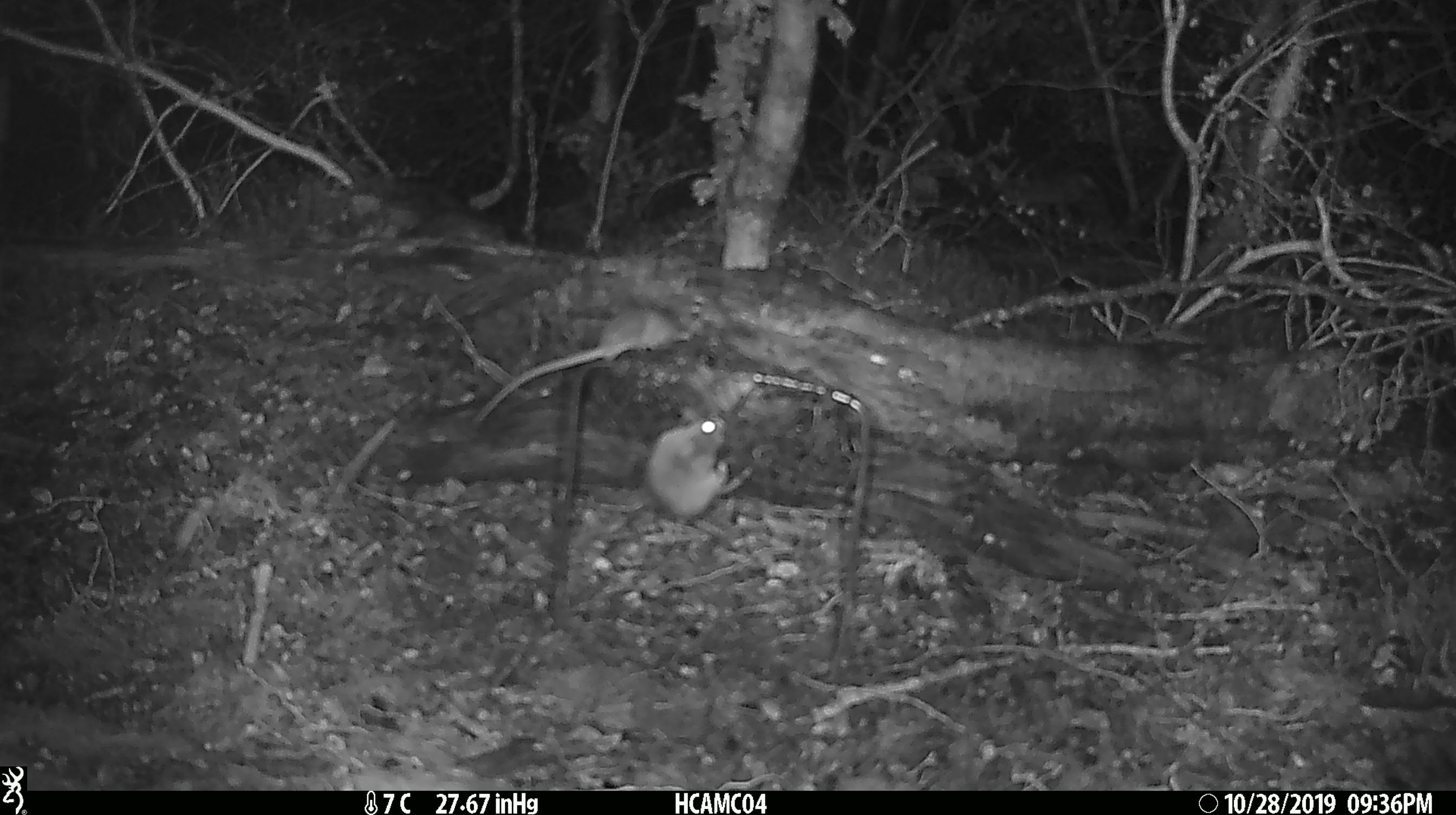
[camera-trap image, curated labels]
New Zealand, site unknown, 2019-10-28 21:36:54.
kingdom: Animalia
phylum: Chordata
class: Mammalia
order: Rodentia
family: Muridae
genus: Mus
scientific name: Mus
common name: mouse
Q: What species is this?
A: Mouse (Mus).